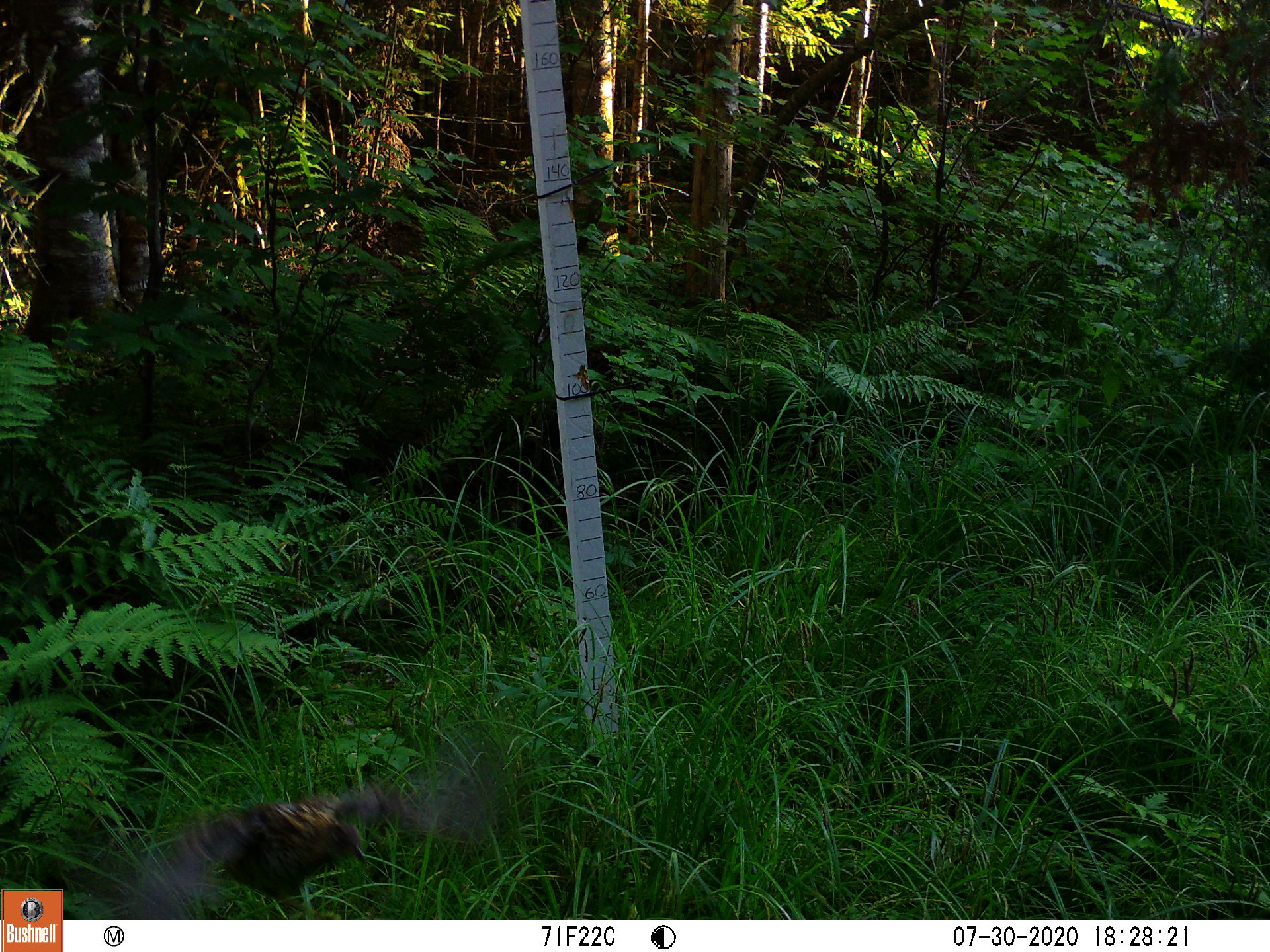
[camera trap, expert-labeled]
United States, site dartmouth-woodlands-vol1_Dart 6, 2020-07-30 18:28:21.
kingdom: Animalia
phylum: Chordata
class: Aves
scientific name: Aves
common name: bird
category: bird sp.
Bird sp. (bird) (Aves).